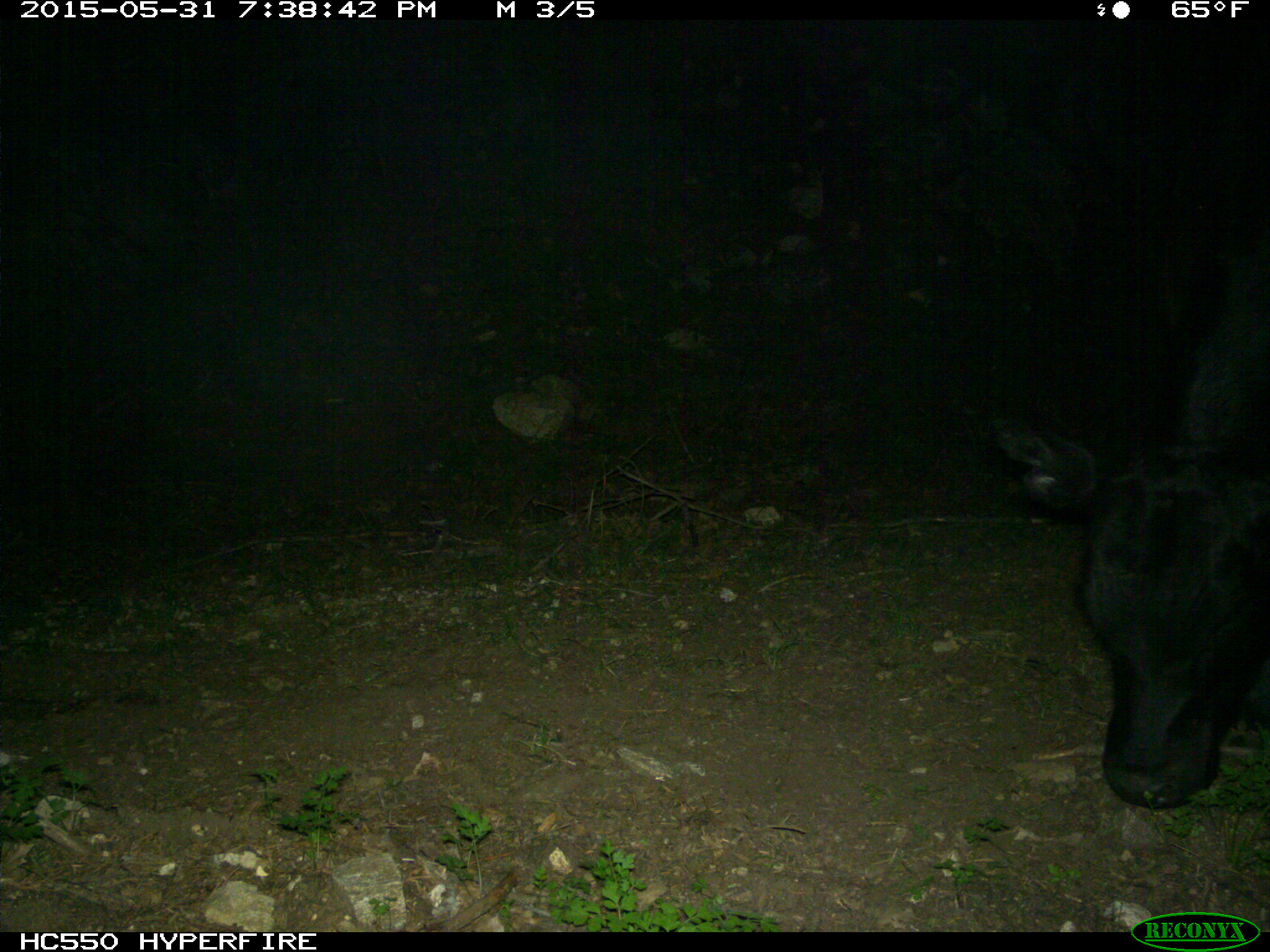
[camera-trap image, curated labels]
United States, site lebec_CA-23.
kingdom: Animalia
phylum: Chordata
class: Mammalia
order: Artiodactyla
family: Bovidae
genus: Bos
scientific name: Bos taurus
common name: domestic cow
Bos taurus (domestic cow).